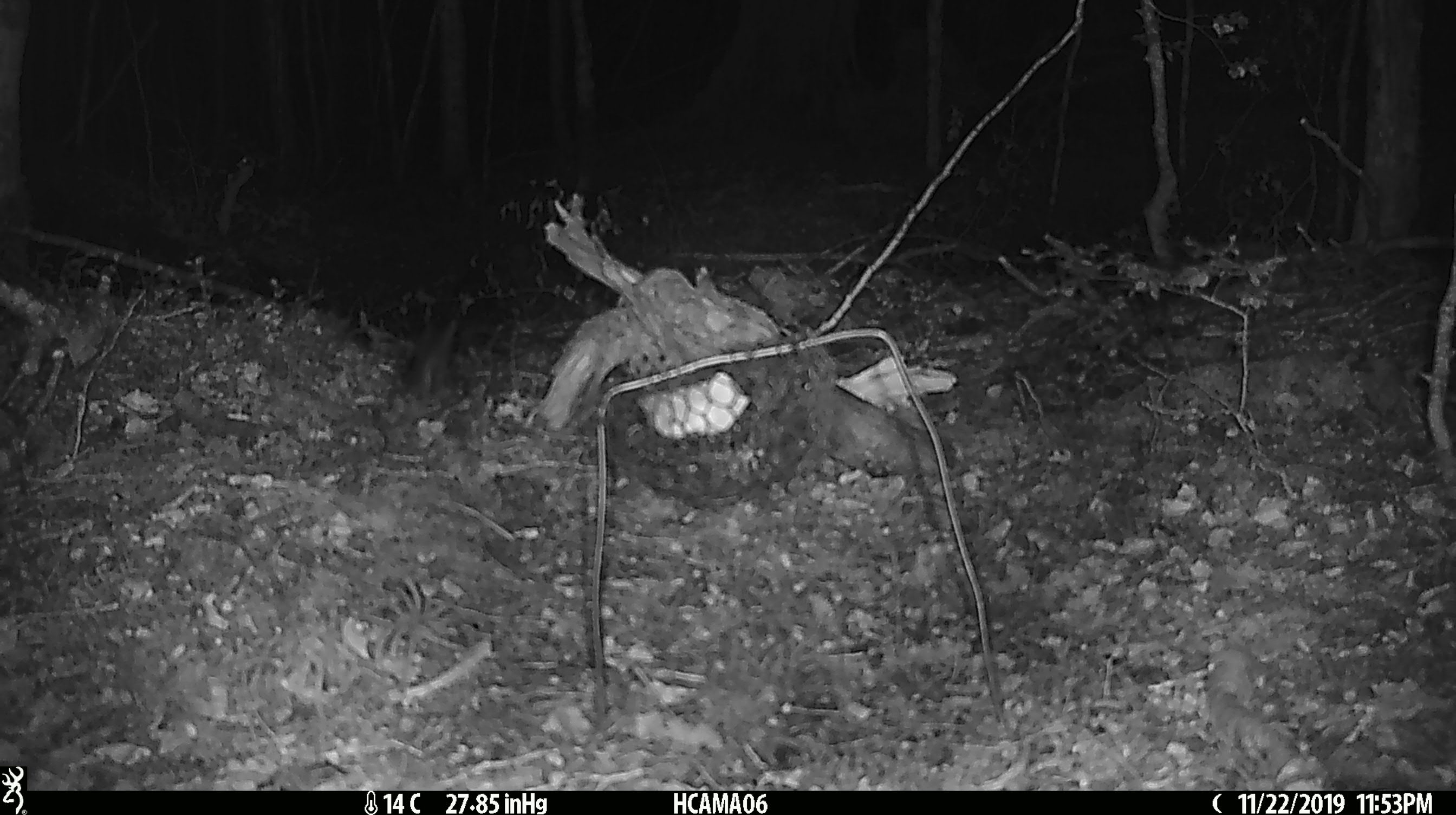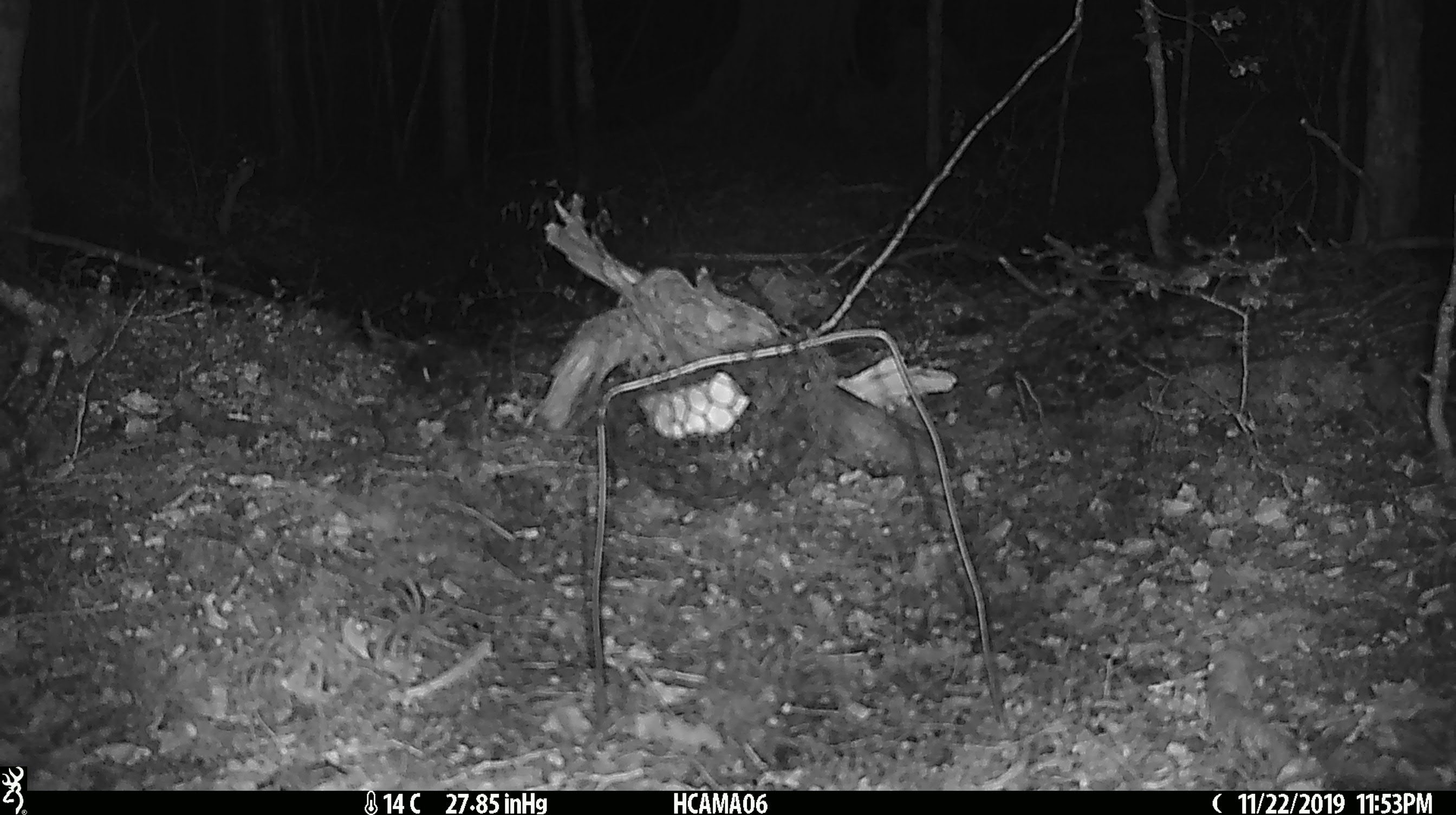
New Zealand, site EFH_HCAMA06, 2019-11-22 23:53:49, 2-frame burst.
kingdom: Animalia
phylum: Chordata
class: Mammalia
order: Rodentia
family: Muridae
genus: Mus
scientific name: Mus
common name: mouse